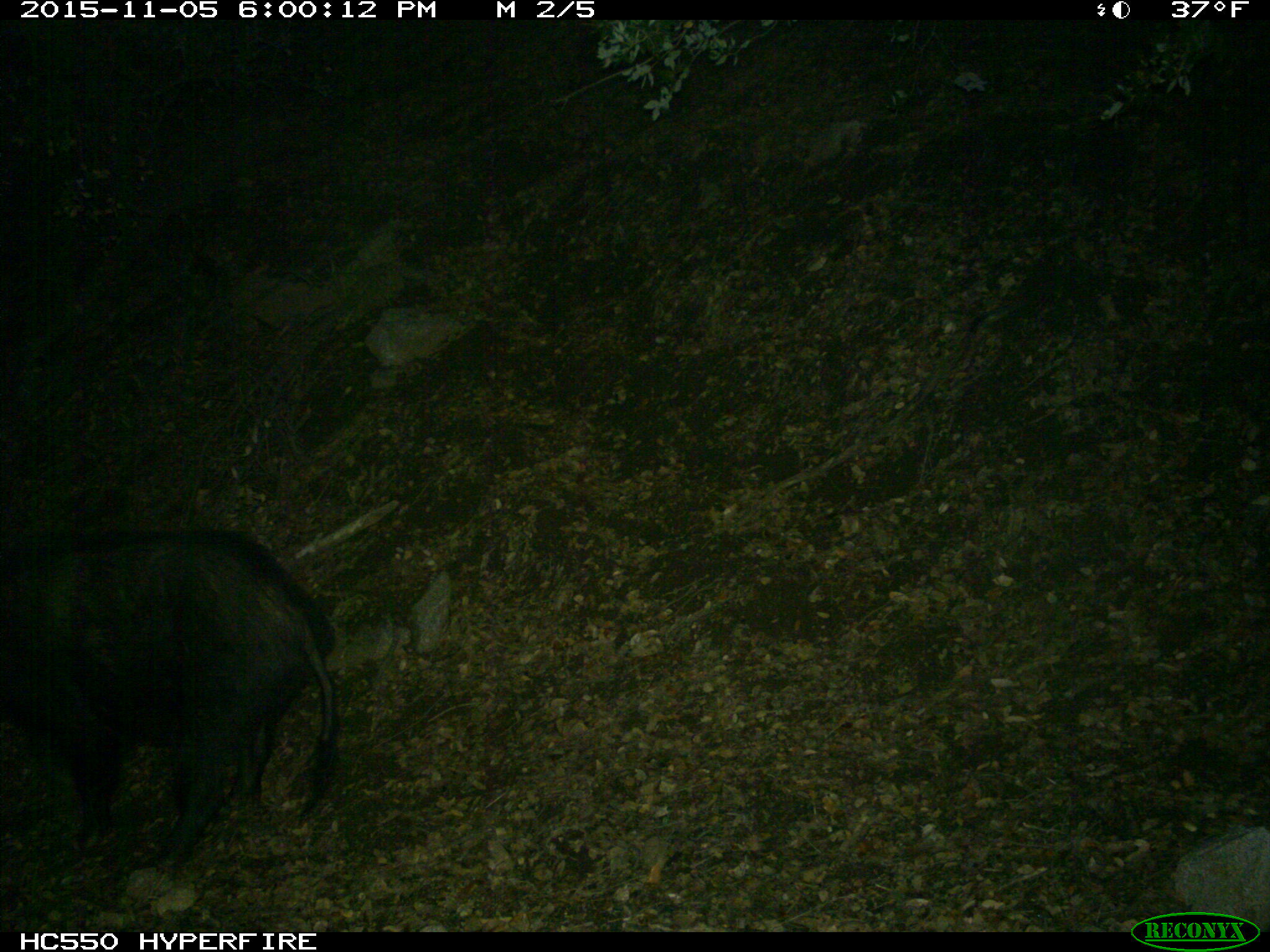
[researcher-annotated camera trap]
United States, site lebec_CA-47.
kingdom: Animalia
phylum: Chordata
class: Mammalia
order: Artiodactyla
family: Suidae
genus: Sus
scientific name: Sus scrofa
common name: wild boar